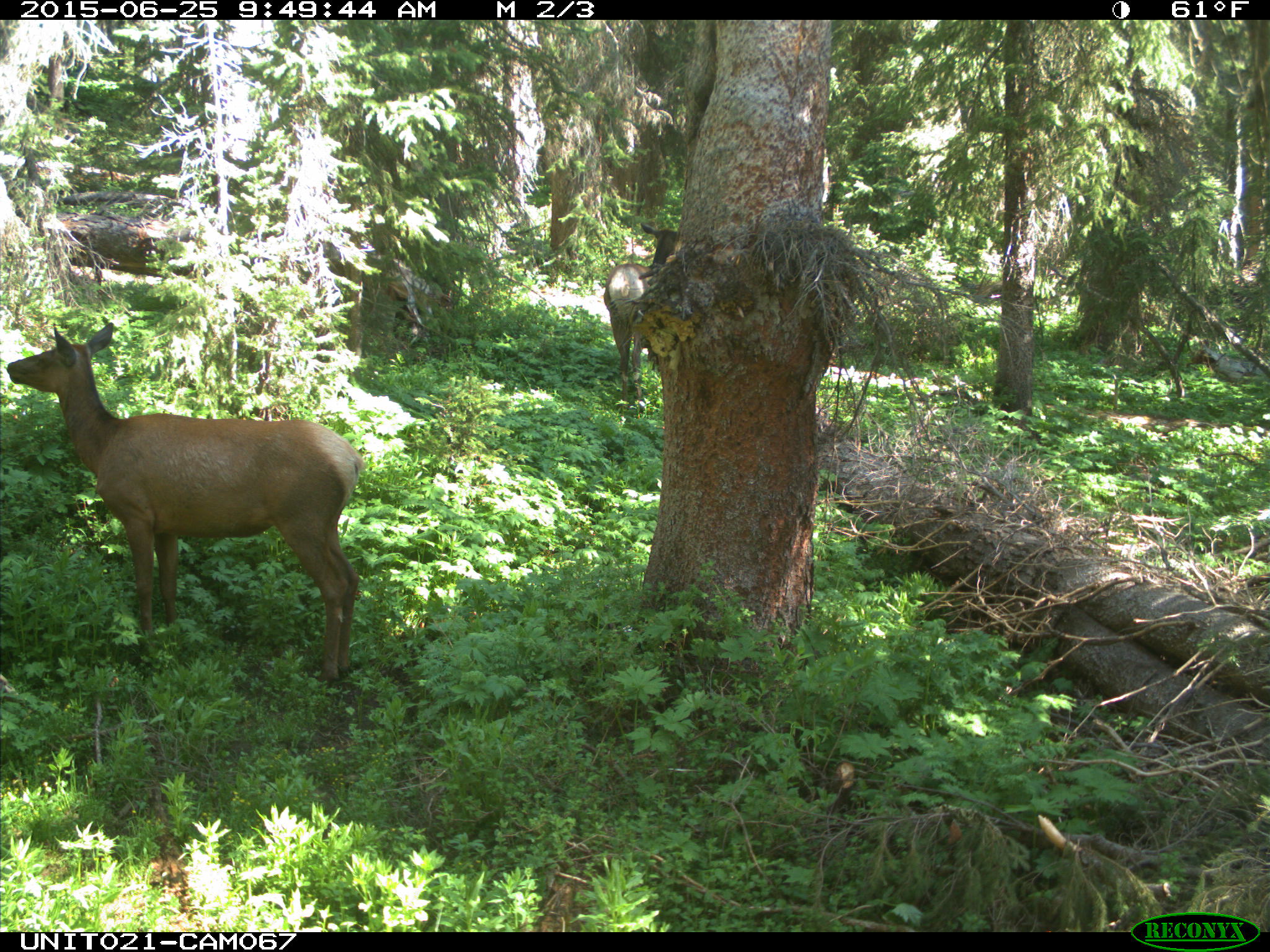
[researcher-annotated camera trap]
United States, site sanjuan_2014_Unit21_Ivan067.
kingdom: Animalia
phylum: Chordata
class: Mammalia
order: Artiodactyla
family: Cervidae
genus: Cervus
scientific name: Cervus elaphus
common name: red deer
Cervus elaphus (red deer).